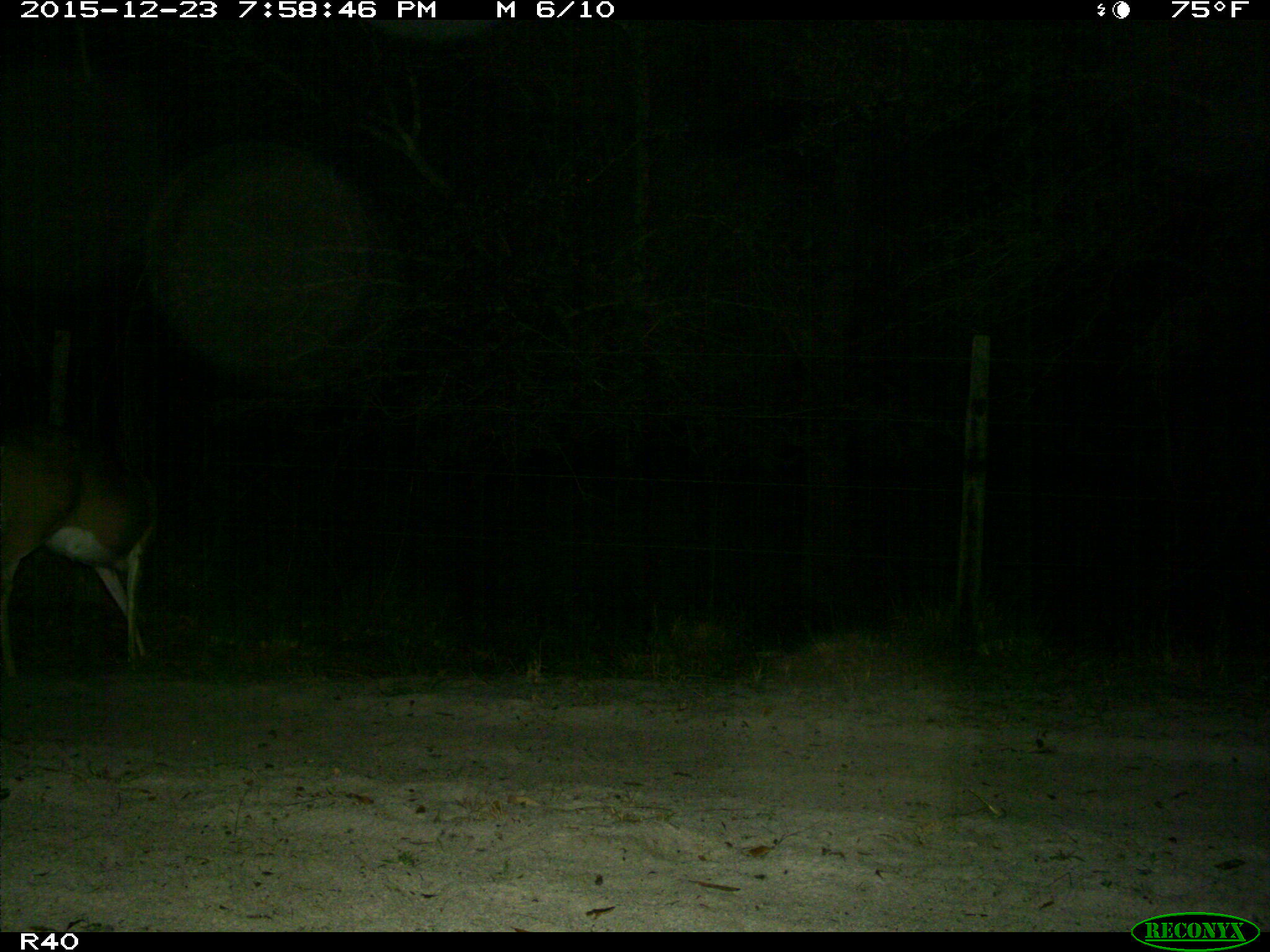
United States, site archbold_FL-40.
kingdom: Animalia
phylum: Chordata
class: Mammalia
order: Artiodactyla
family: Cervidae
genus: Odocoileus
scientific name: Odocoileus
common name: deer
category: unidentified deer